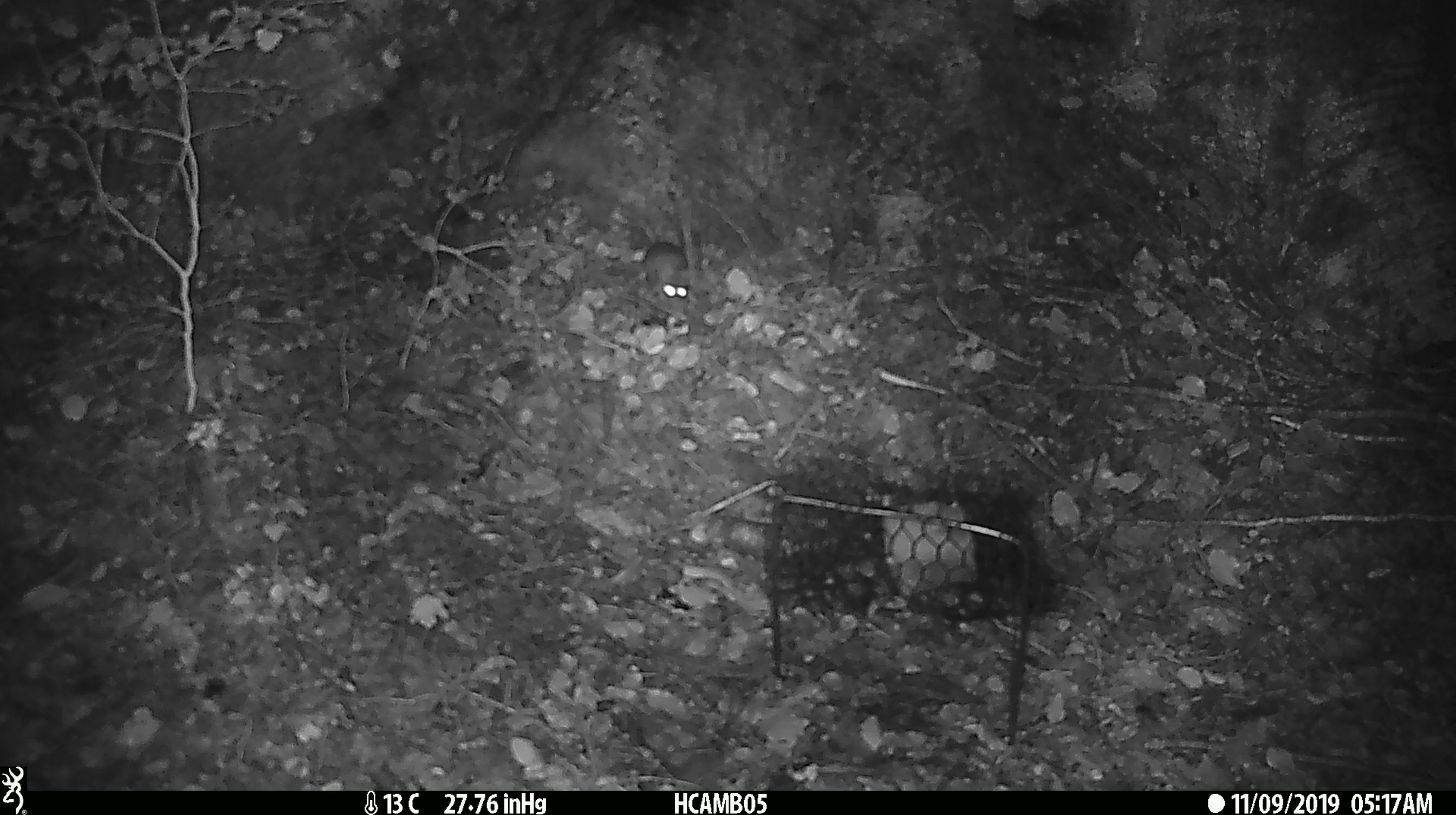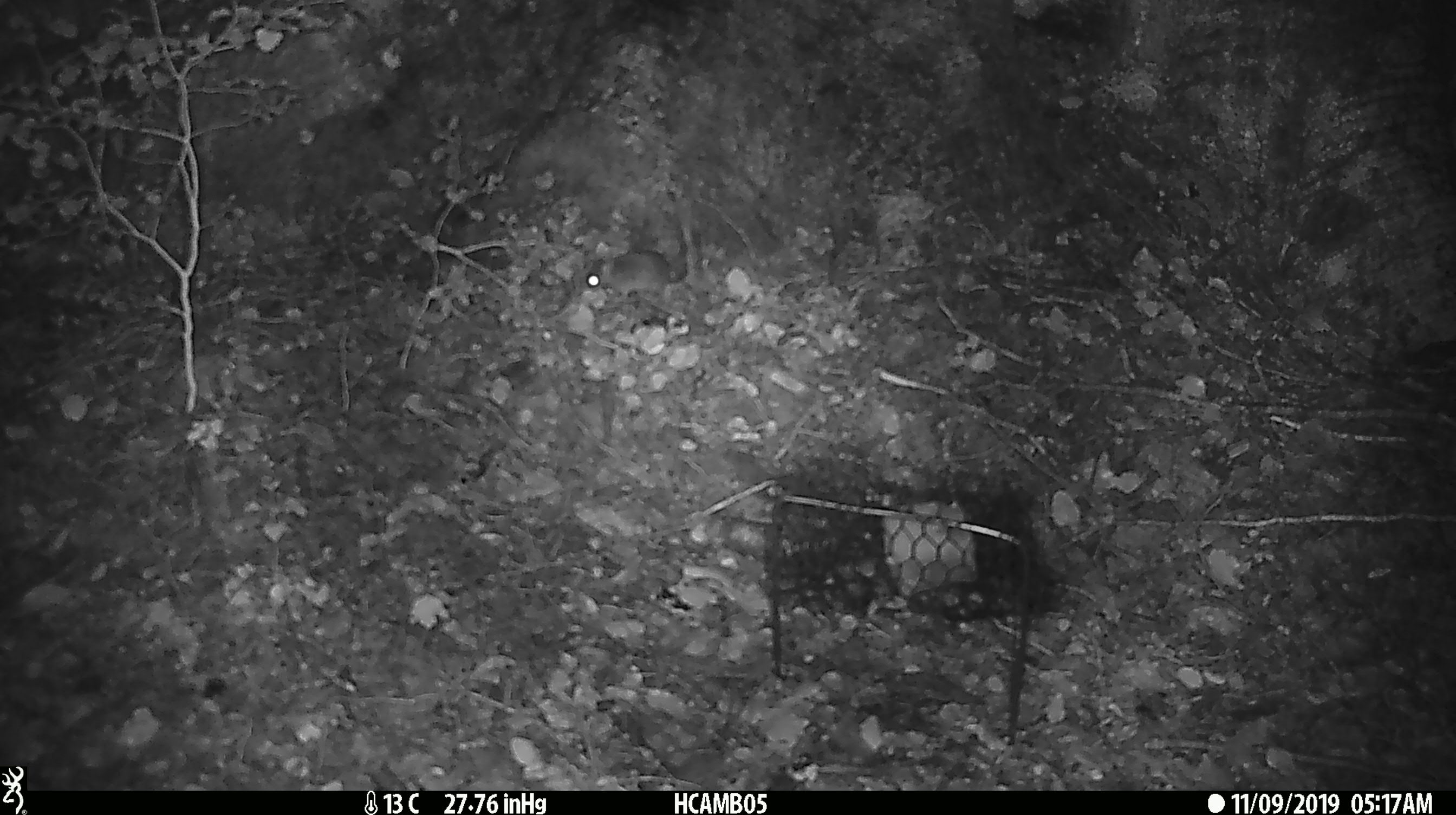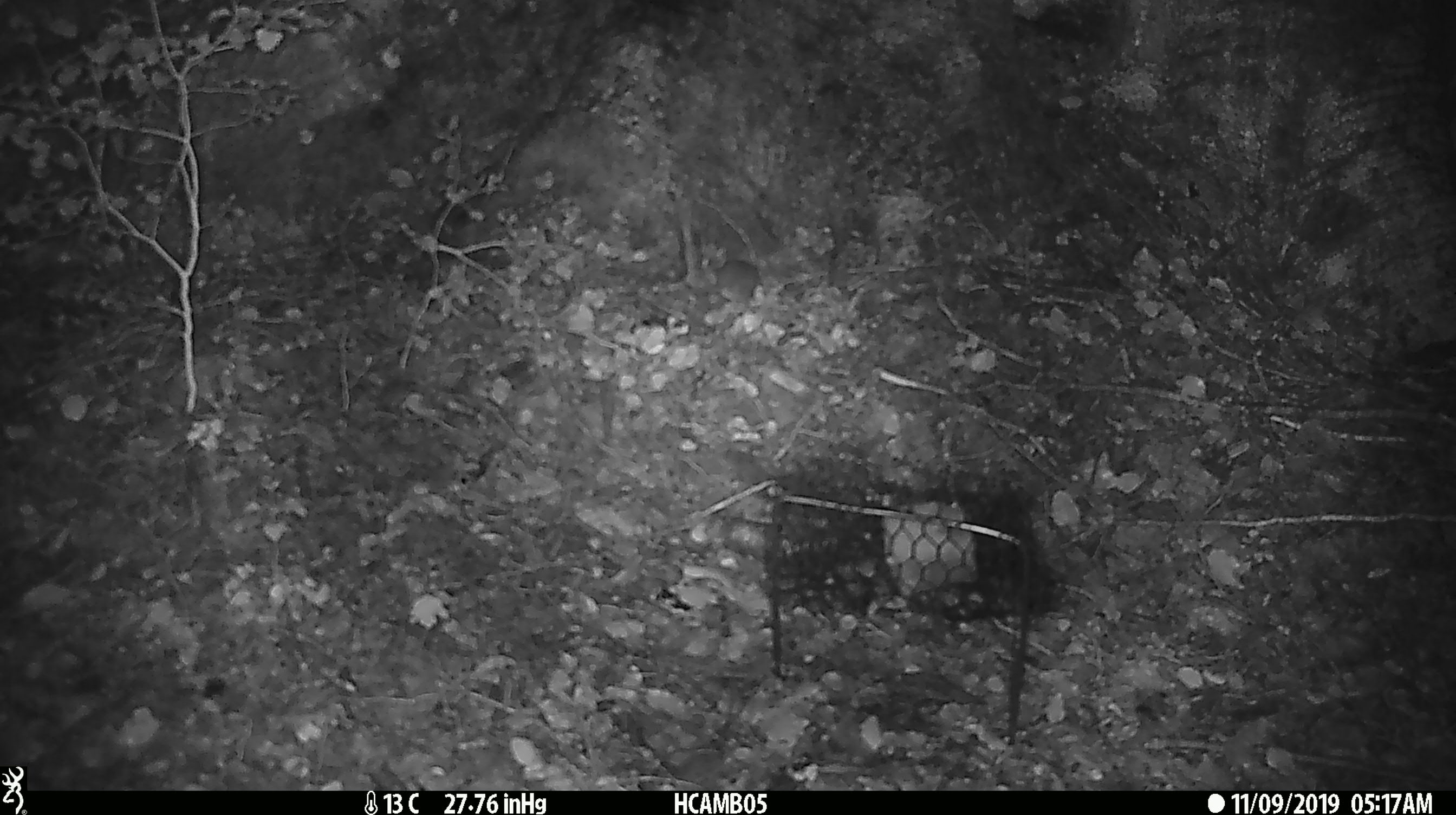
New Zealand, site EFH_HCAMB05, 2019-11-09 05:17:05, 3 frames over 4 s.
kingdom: Animalia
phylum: Chordata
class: Mammalia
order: Rodentia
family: Muridae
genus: Mus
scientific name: Mus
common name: mouse